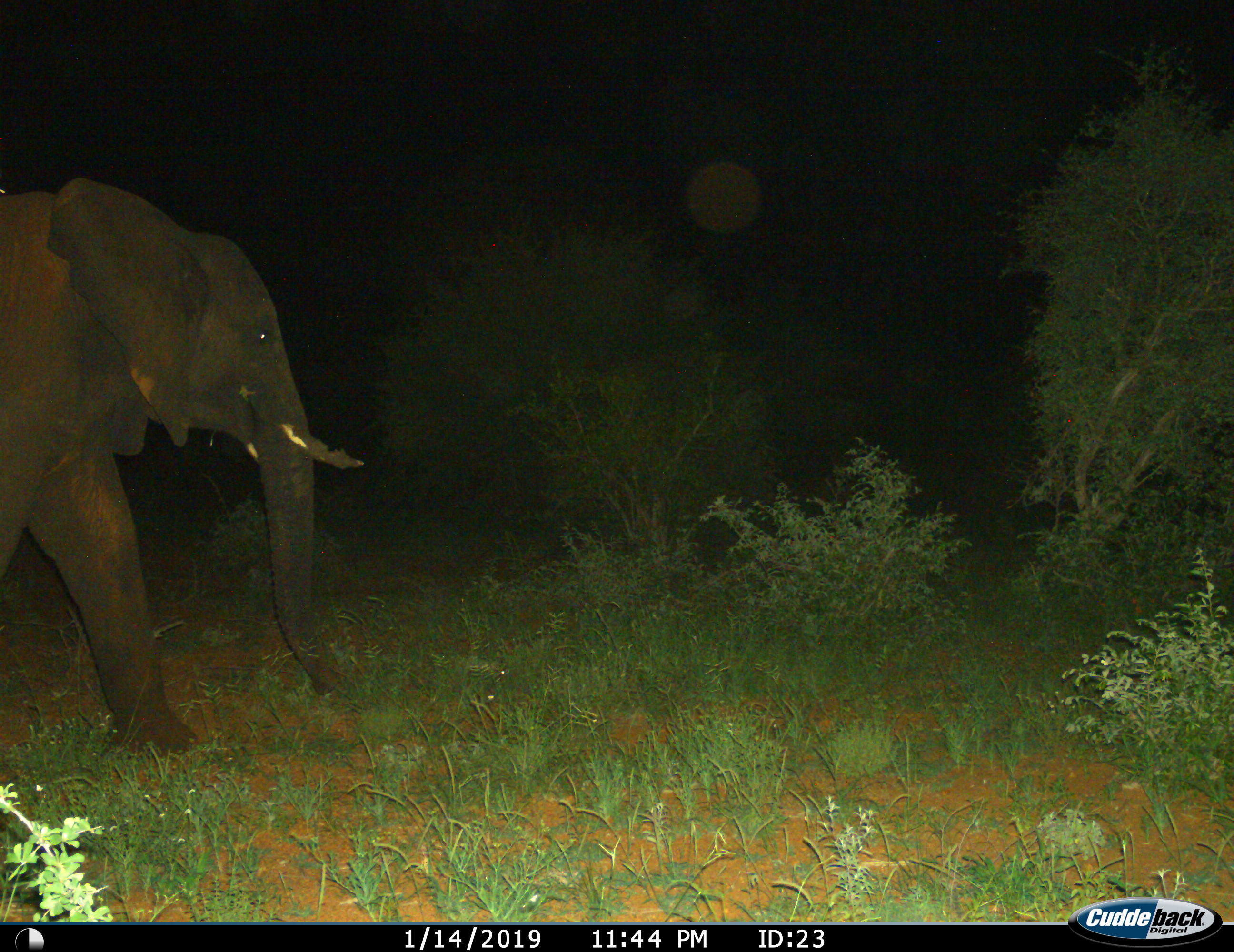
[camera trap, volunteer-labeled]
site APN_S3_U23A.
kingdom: Animalia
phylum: Chordata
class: Mammalia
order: Proboscidea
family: Elephantidae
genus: Loxodonta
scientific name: Loxodonta africana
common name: african bush elephant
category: elephant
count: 1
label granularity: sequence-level